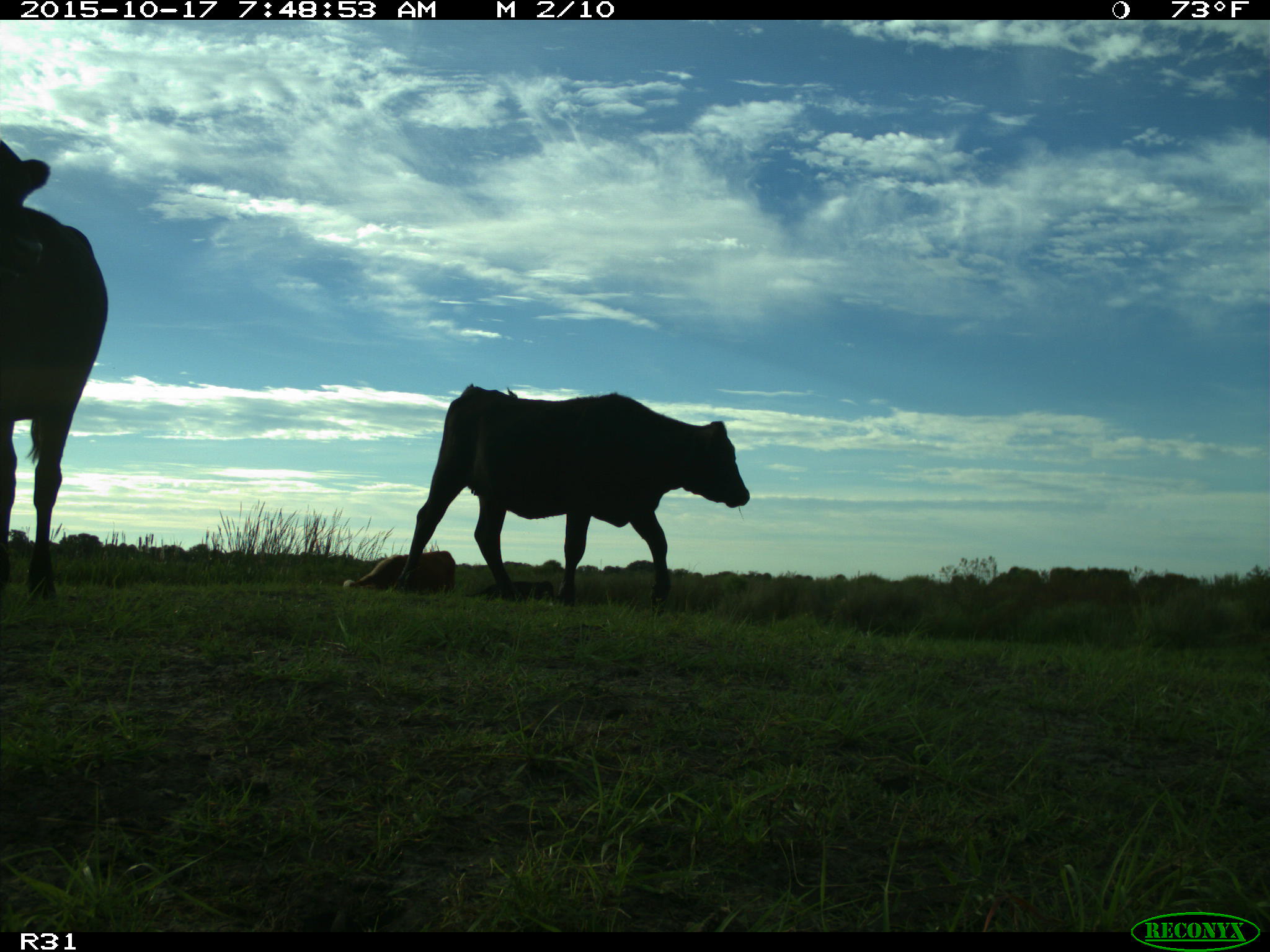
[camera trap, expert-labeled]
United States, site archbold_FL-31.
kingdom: Animalia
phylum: Chordata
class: Mammalia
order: Artiodactyla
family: Bovidae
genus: Bos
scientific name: Bos taurus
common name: domestic cow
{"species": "Bos taurus (domestic cow)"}